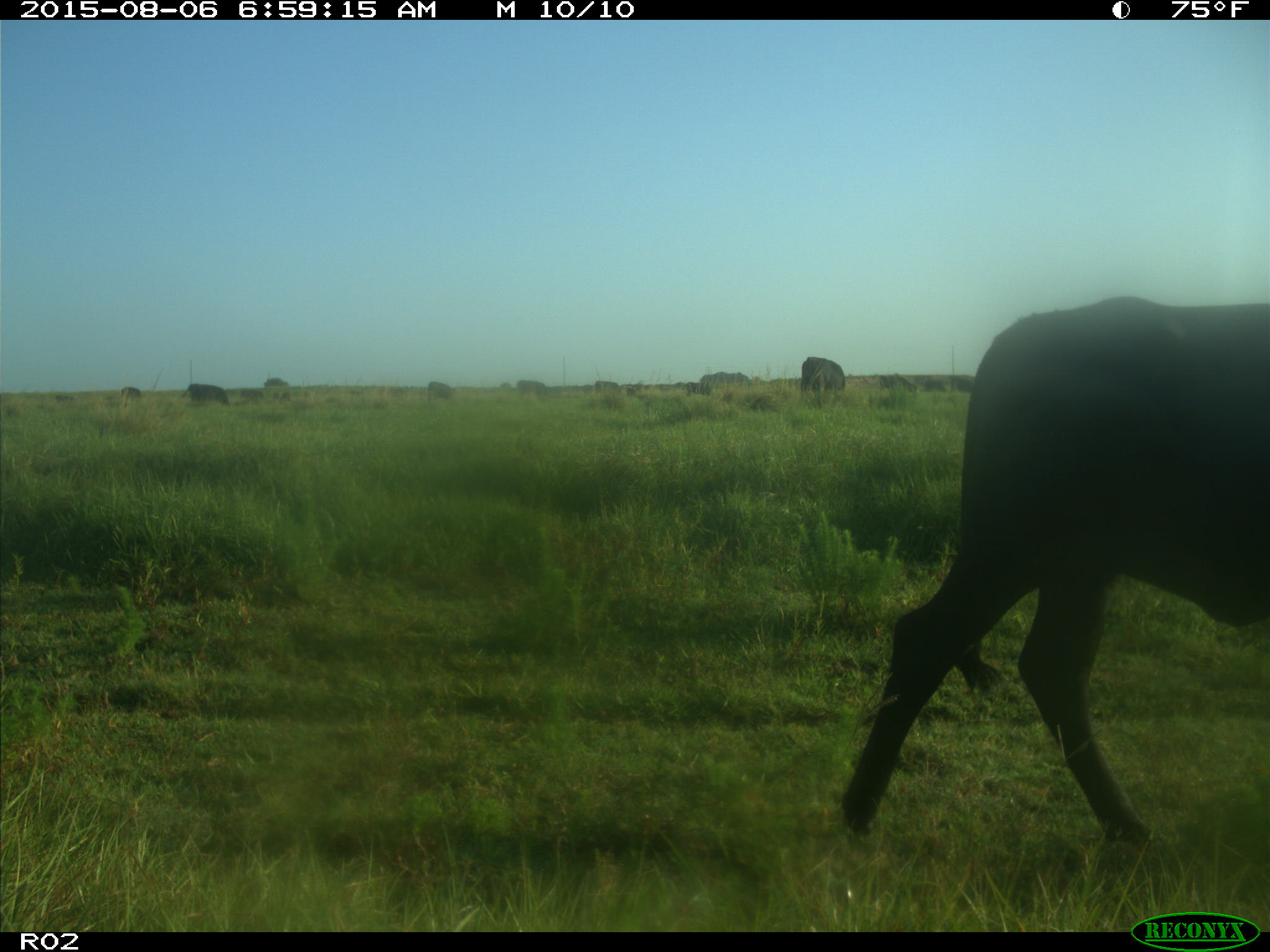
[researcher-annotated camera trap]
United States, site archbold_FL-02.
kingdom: Animalia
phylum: Chordata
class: Mammalia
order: Artiodactyla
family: Bovidae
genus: Bos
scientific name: Bos taurus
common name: domestic cow